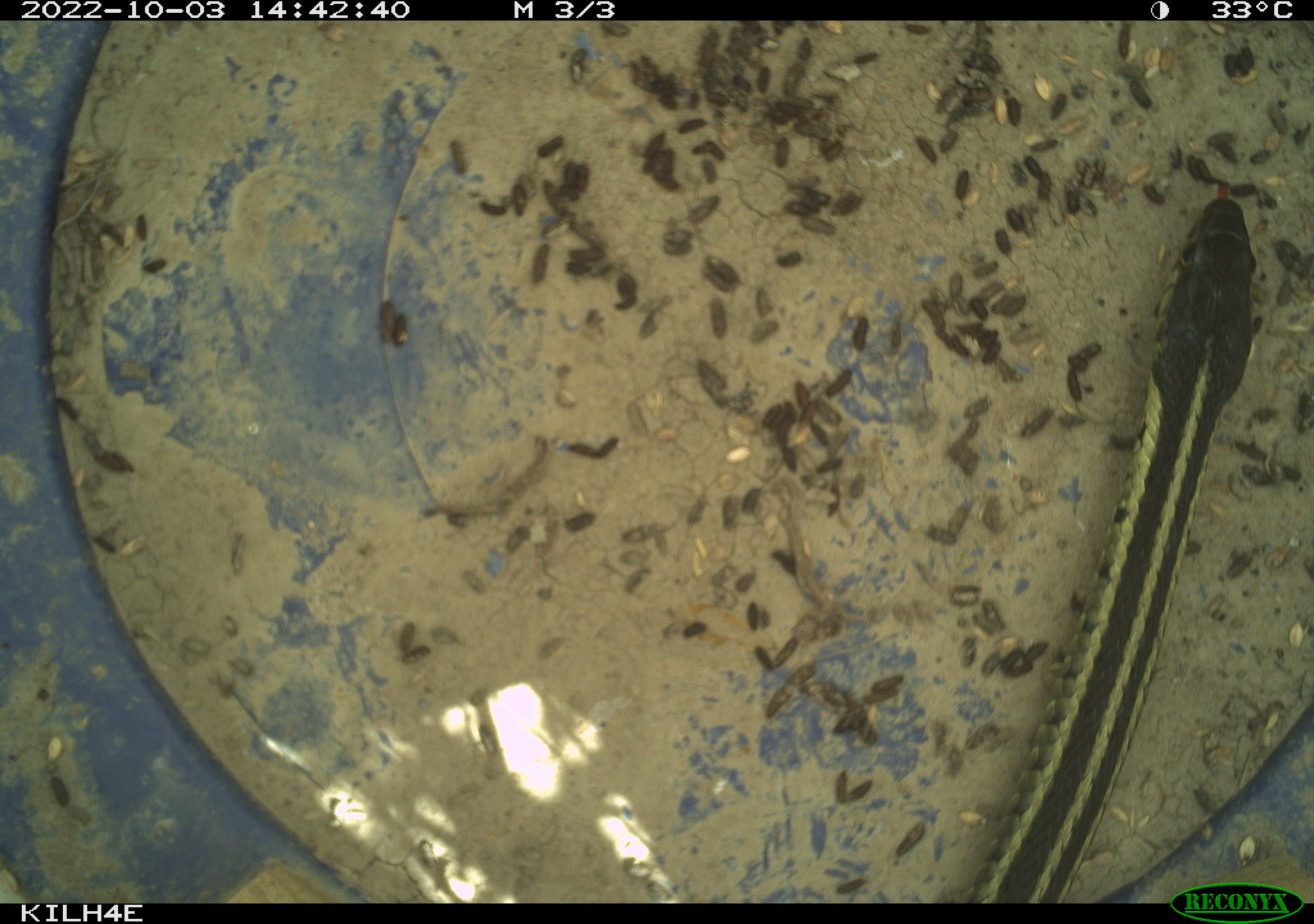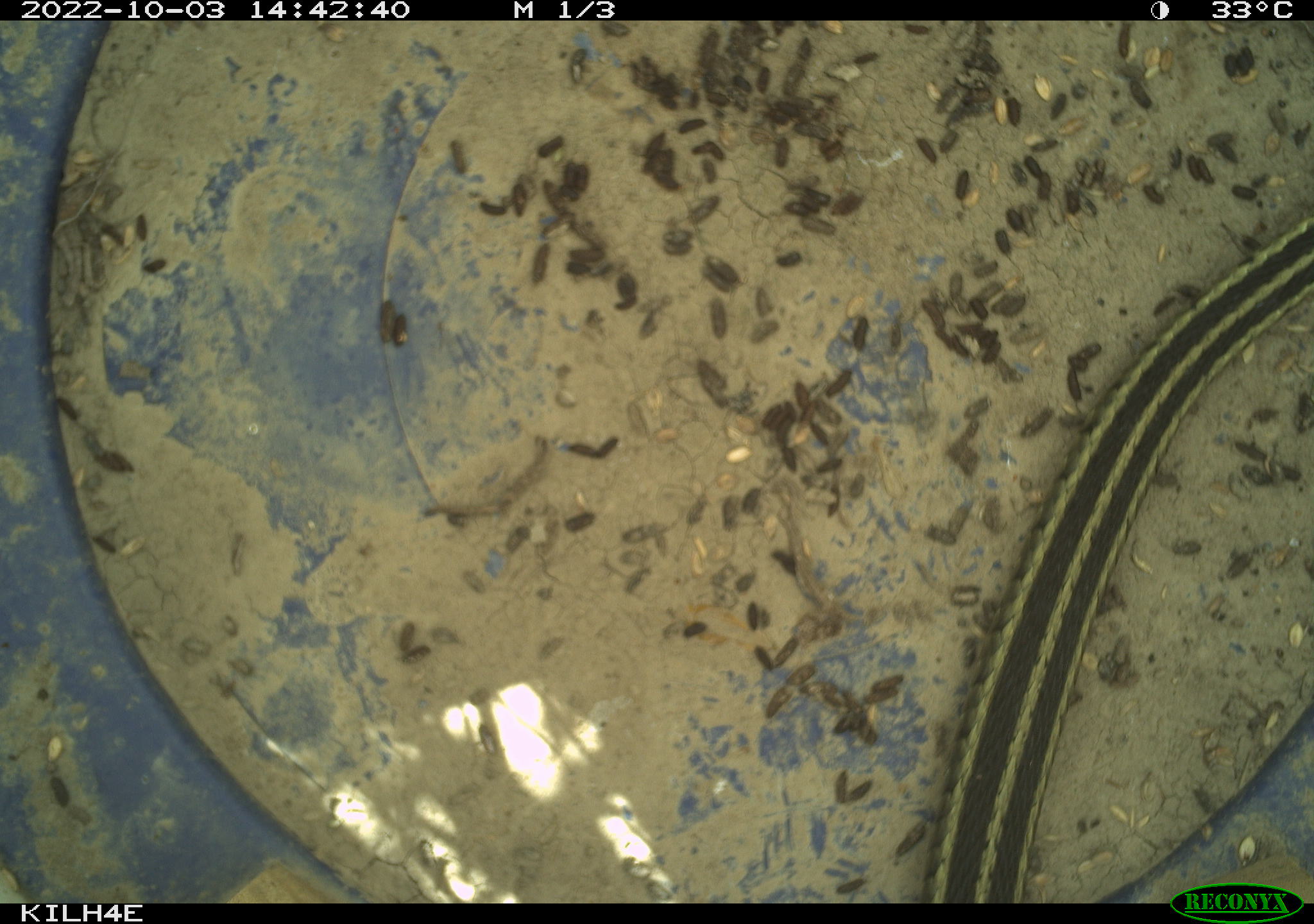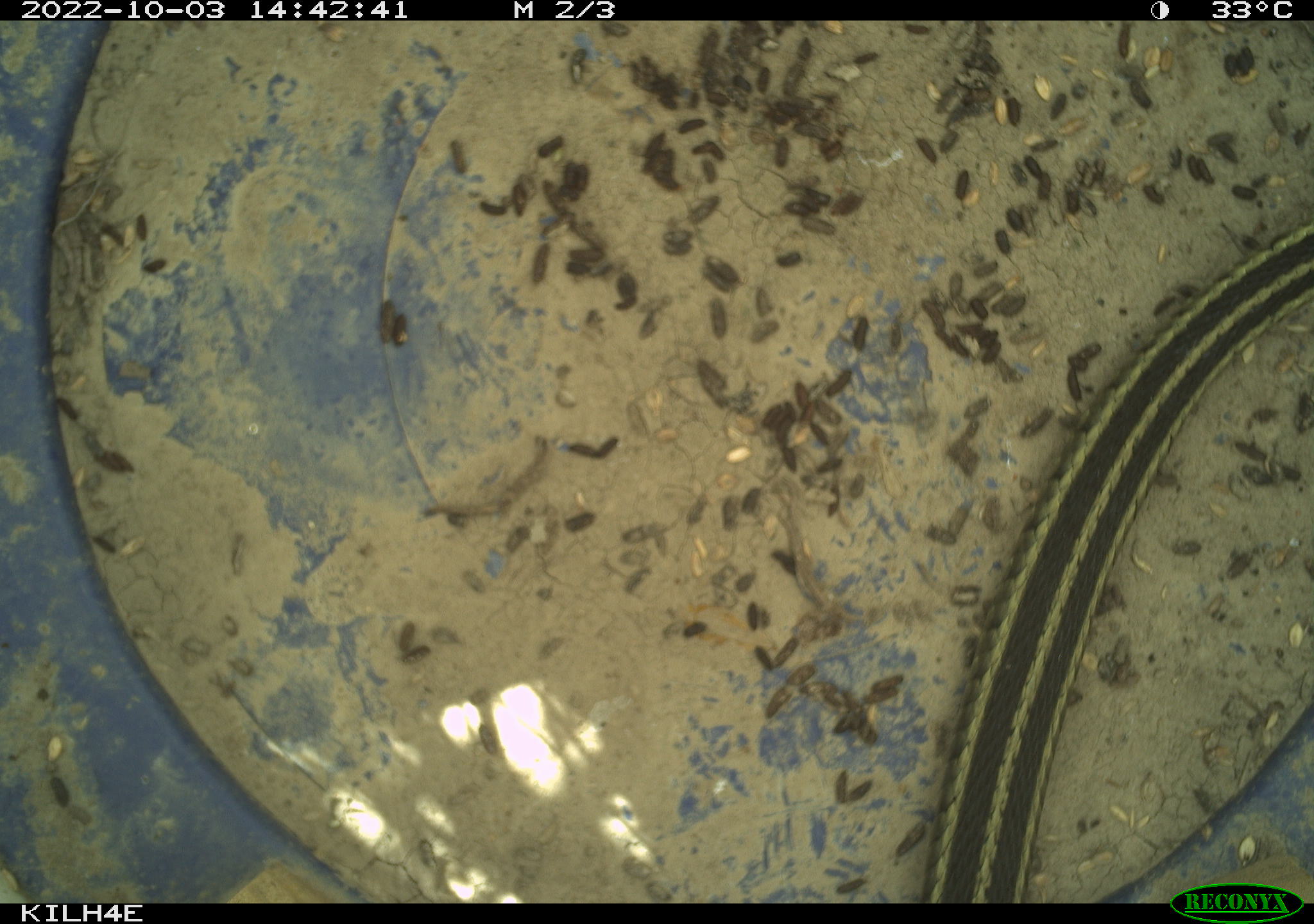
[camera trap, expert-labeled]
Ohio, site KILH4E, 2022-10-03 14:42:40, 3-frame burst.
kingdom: Animalia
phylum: Chordata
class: Reptilia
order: Squamata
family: Colubridae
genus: Thamnophis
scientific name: Thamnophis sirtalis sirtalis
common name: eastern gartersnake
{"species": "eastern gartersnake (Thamnophis sirtalis sirtalis)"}